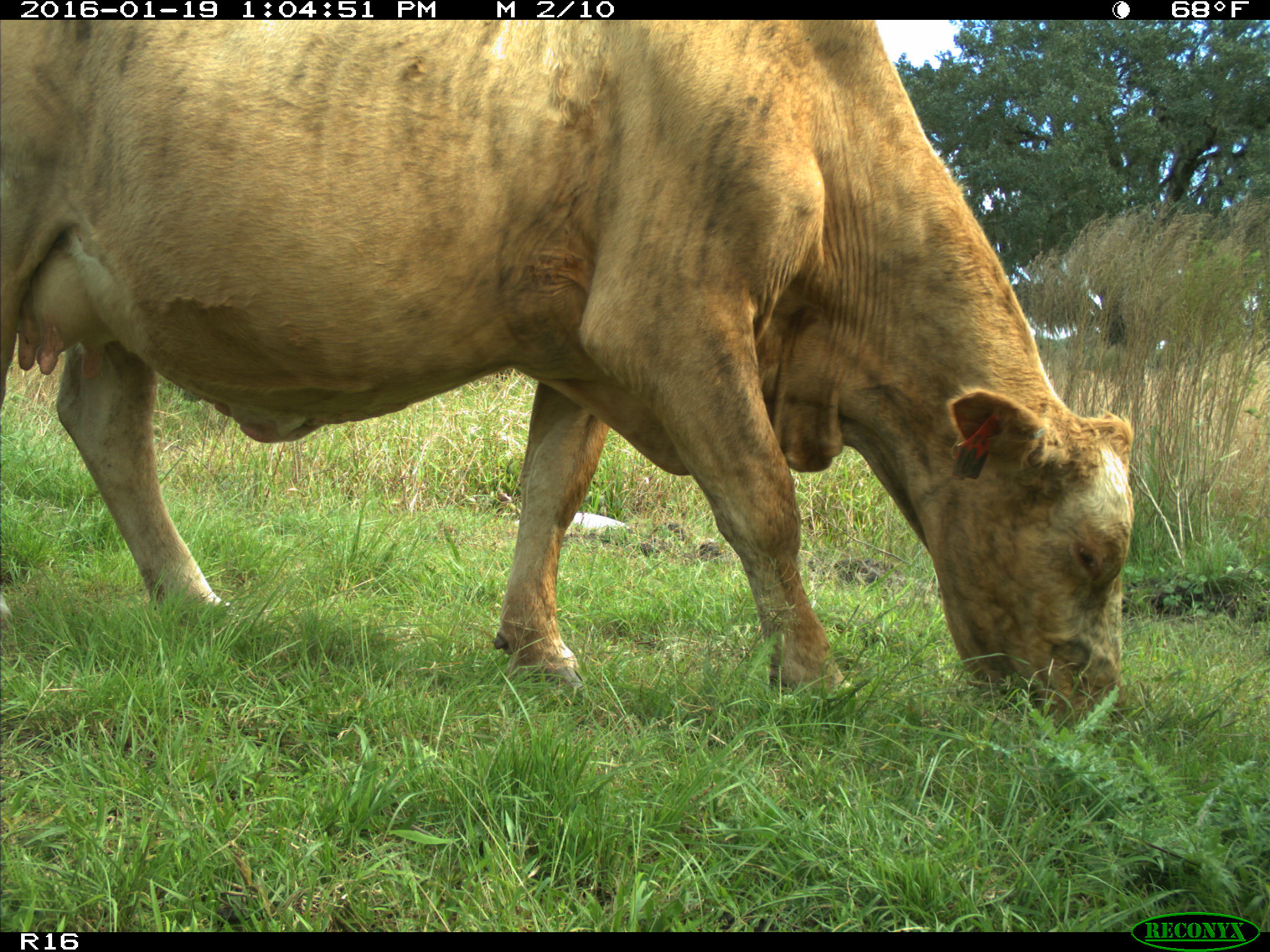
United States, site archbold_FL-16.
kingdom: Animalia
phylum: Chordata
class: Mammalia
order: Artiodactyla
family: Bovidae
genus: Bos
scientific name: Bos taurus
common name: domestic cow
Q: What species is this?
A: Bos taurus (domestic cow).